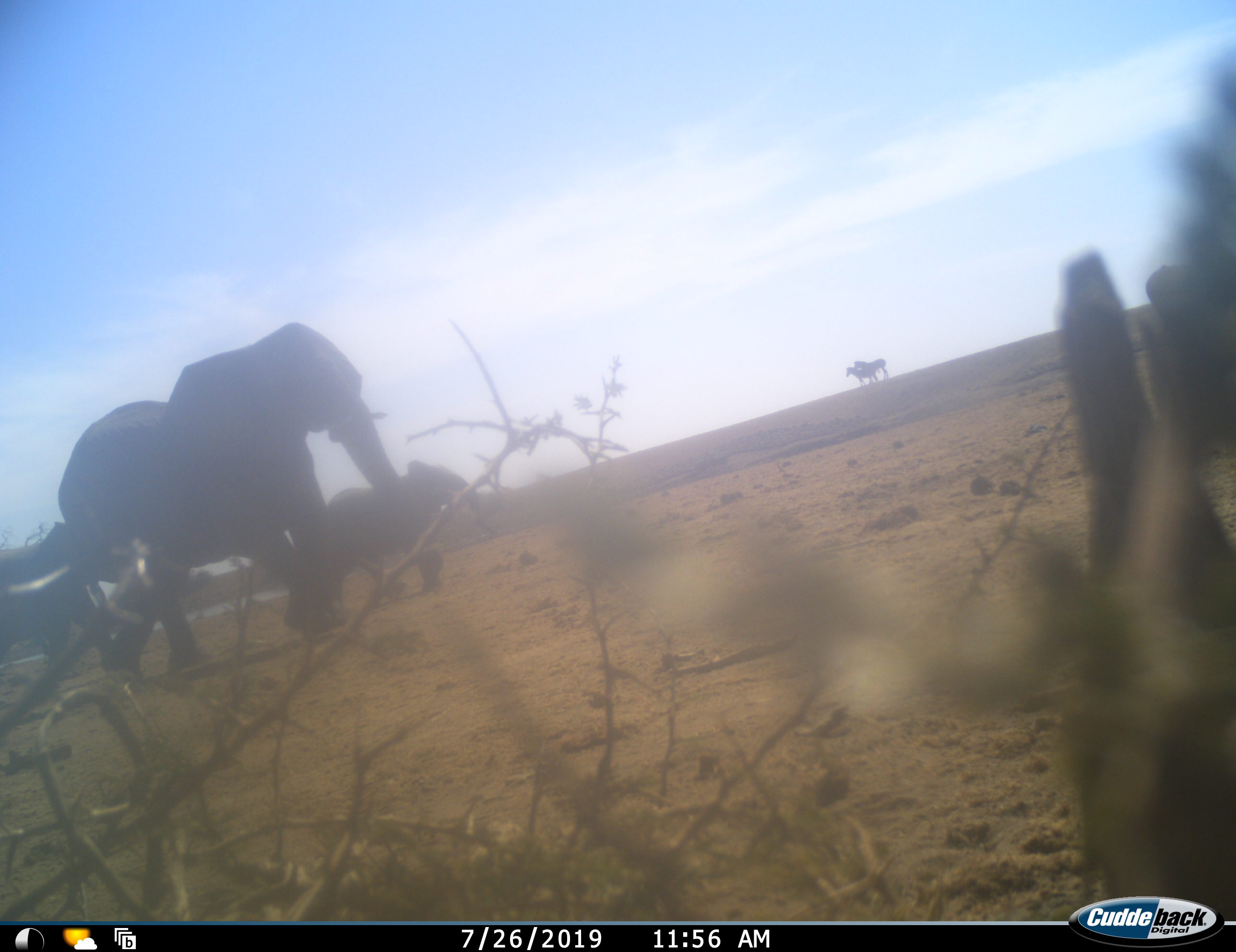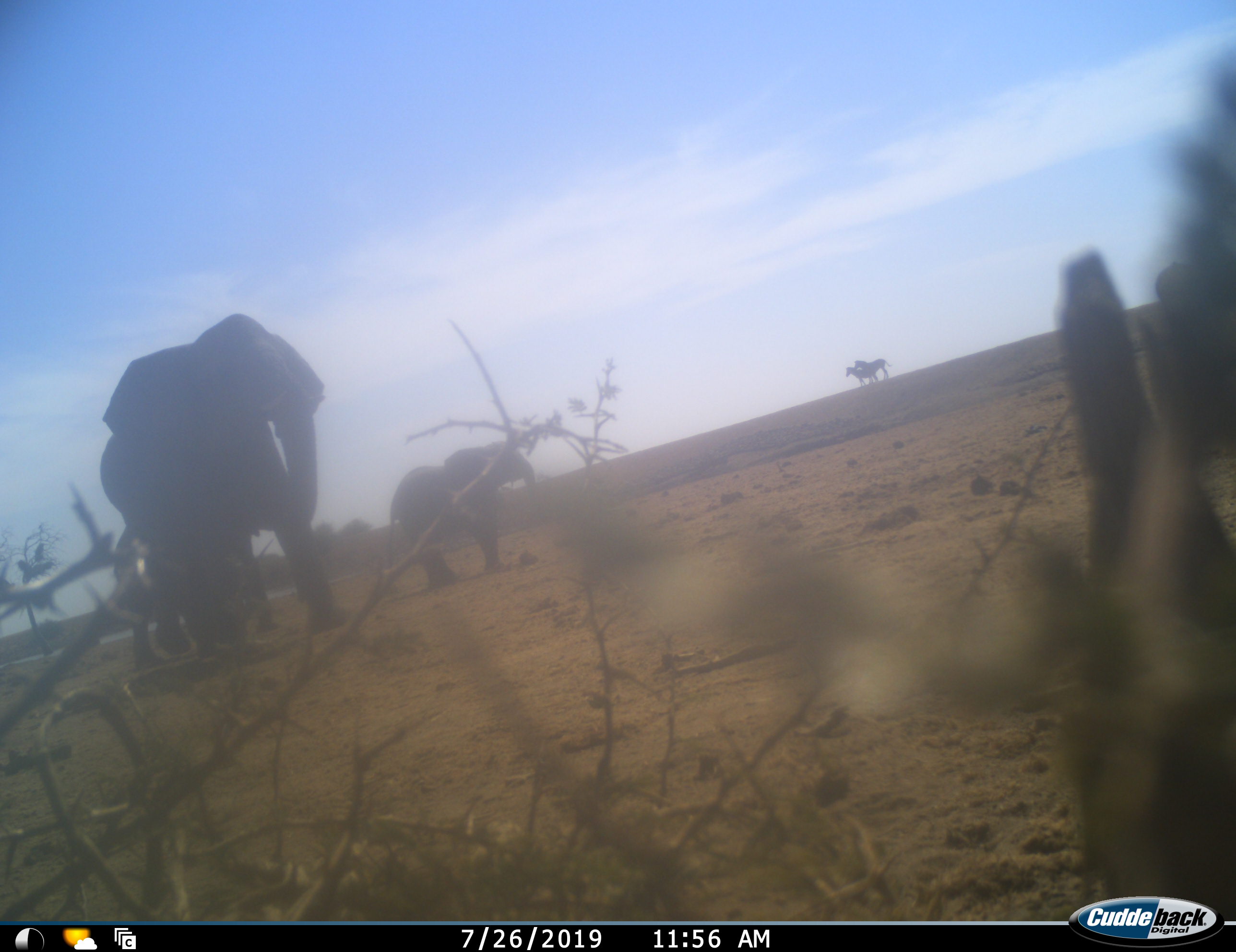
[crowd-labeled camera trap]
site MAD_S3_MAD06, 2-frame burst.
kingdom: Animalia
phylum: Chordata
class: Mammalia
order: Proboscidea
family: Elephantidae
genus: Loxodonta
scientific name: Loxodonta africana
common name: african bush elephant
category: elephant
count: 3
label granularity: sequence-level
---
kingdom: Animalia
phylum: Chordata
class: Mammalia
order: Perissodactyla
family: Equidae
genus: Equus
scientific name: Equus quagga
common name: plains zebra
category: zebraplains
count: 2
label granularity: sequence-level